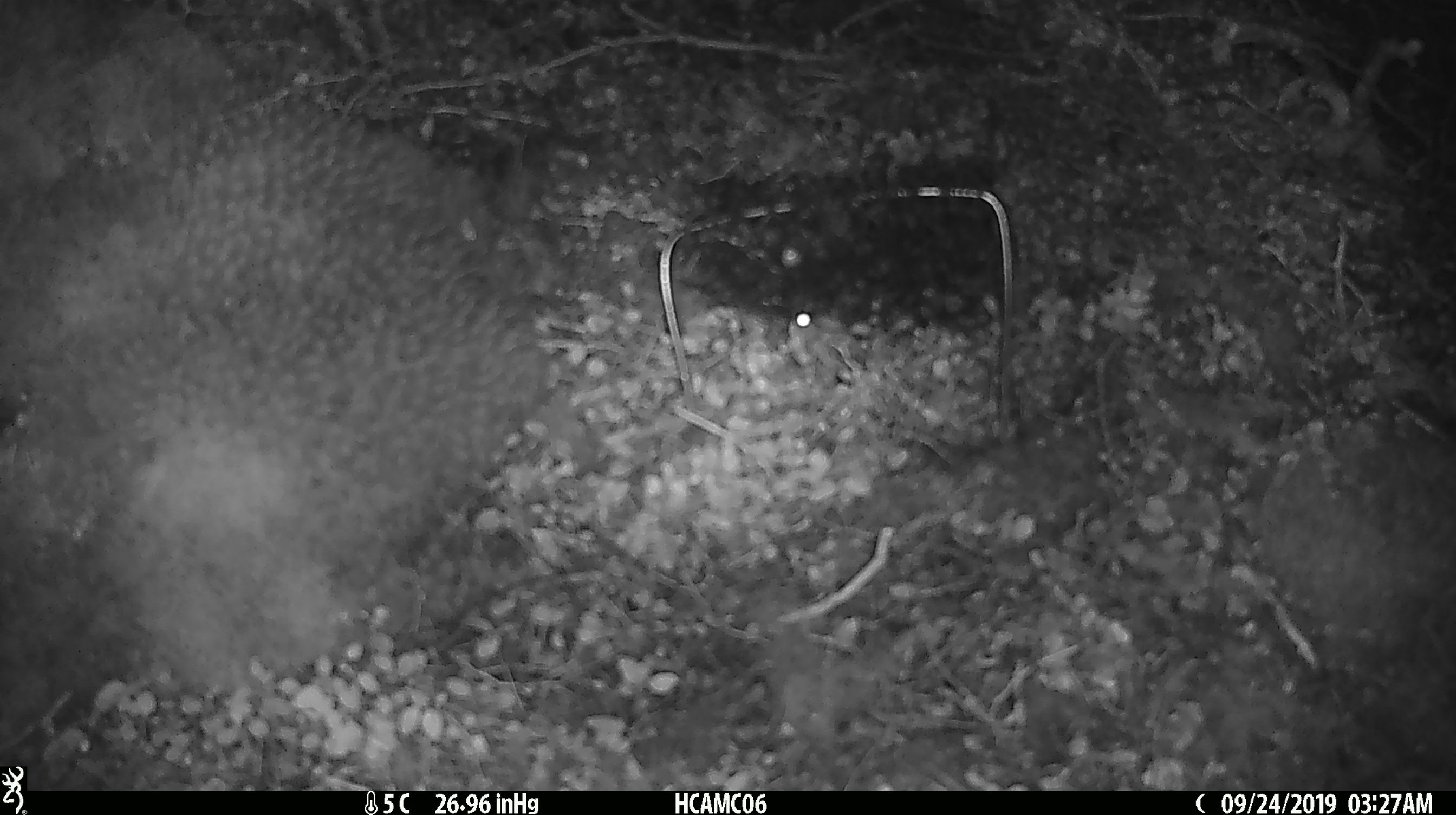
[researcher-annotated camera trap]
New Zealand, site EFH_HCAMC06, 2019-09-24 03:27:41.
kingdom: Animalia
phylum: Chordata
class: Mammalia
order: Rodentia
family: Muridae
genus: Mus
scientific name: Mus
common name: mouse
Mouse (Mus).